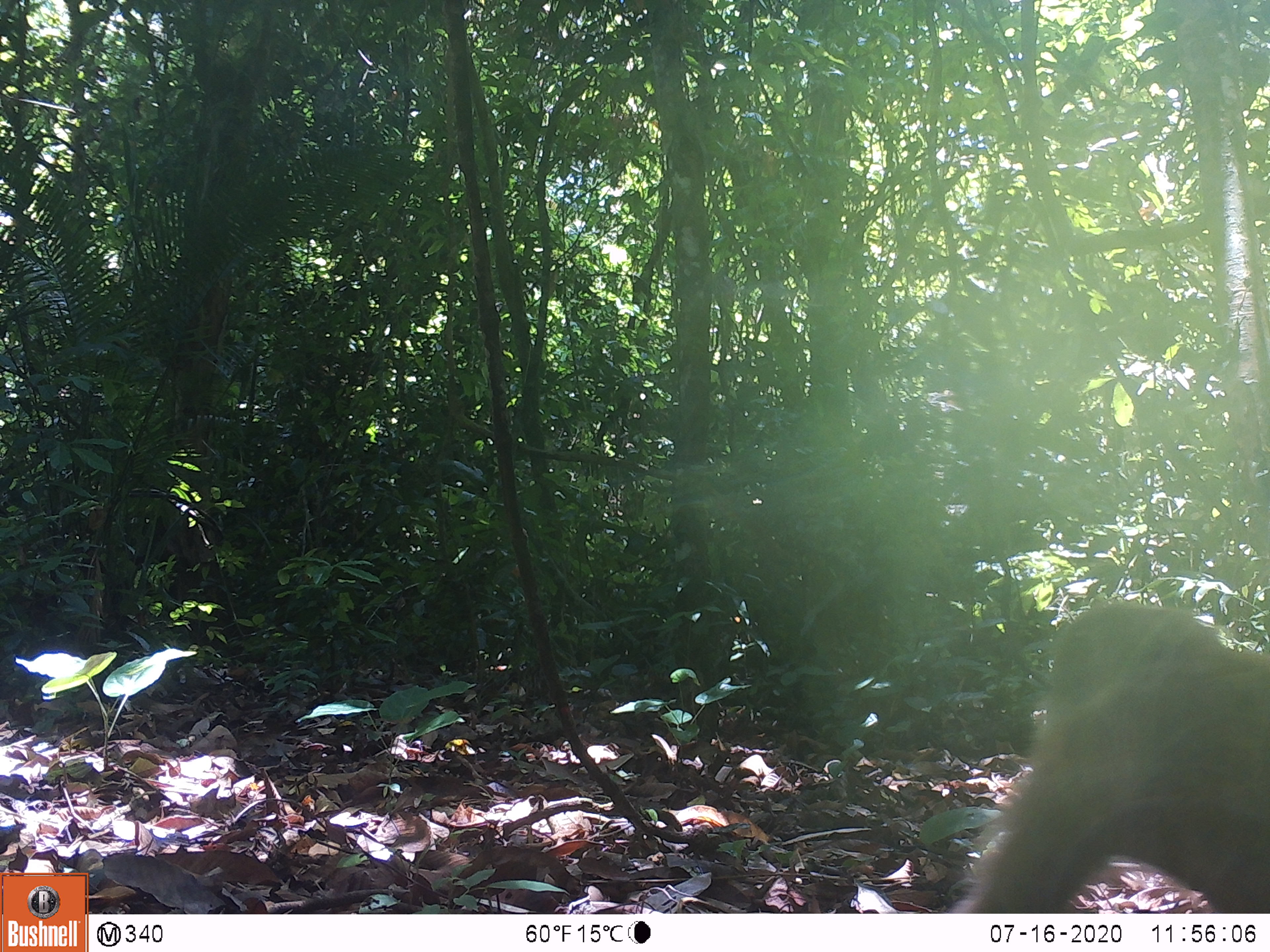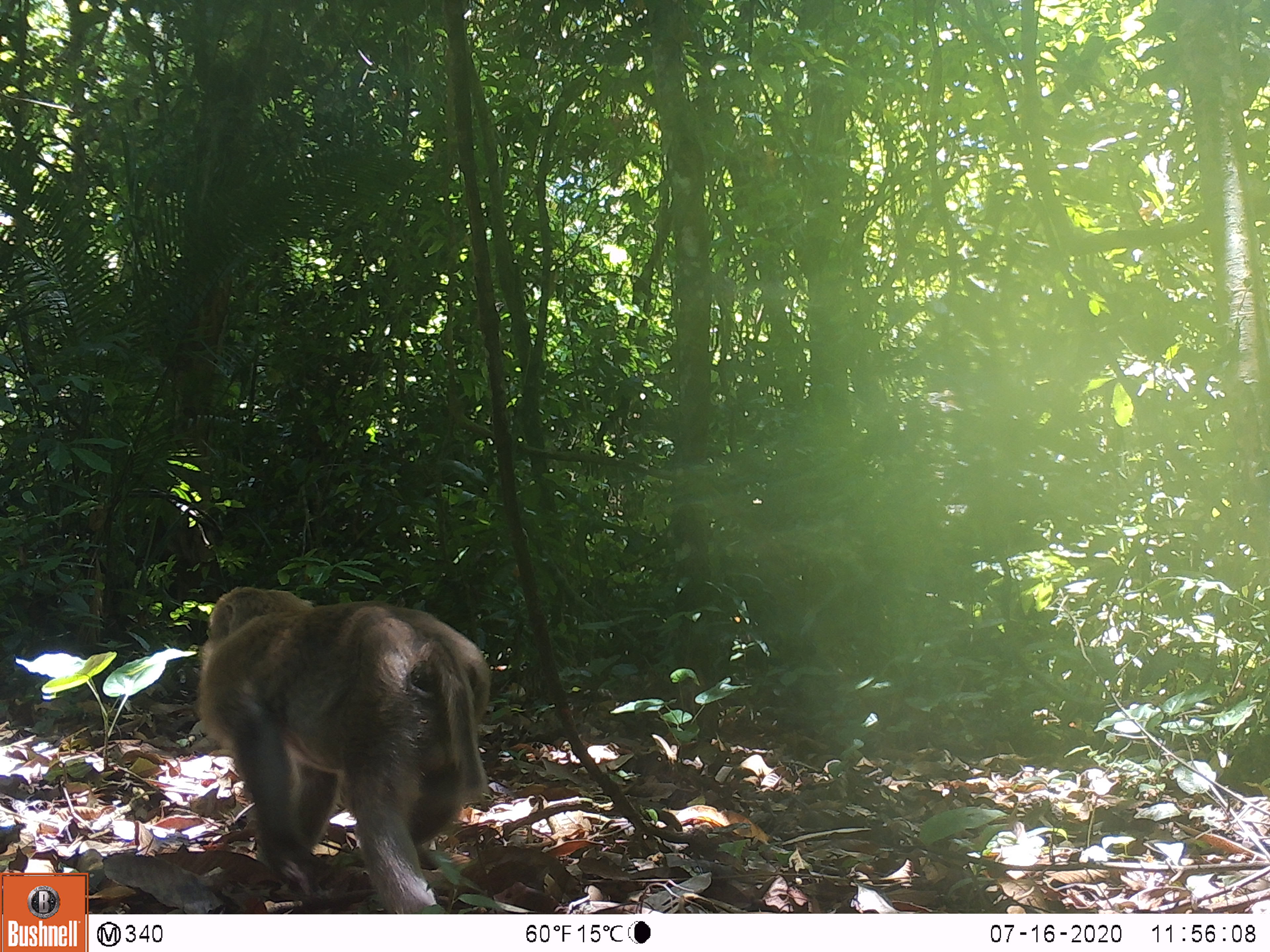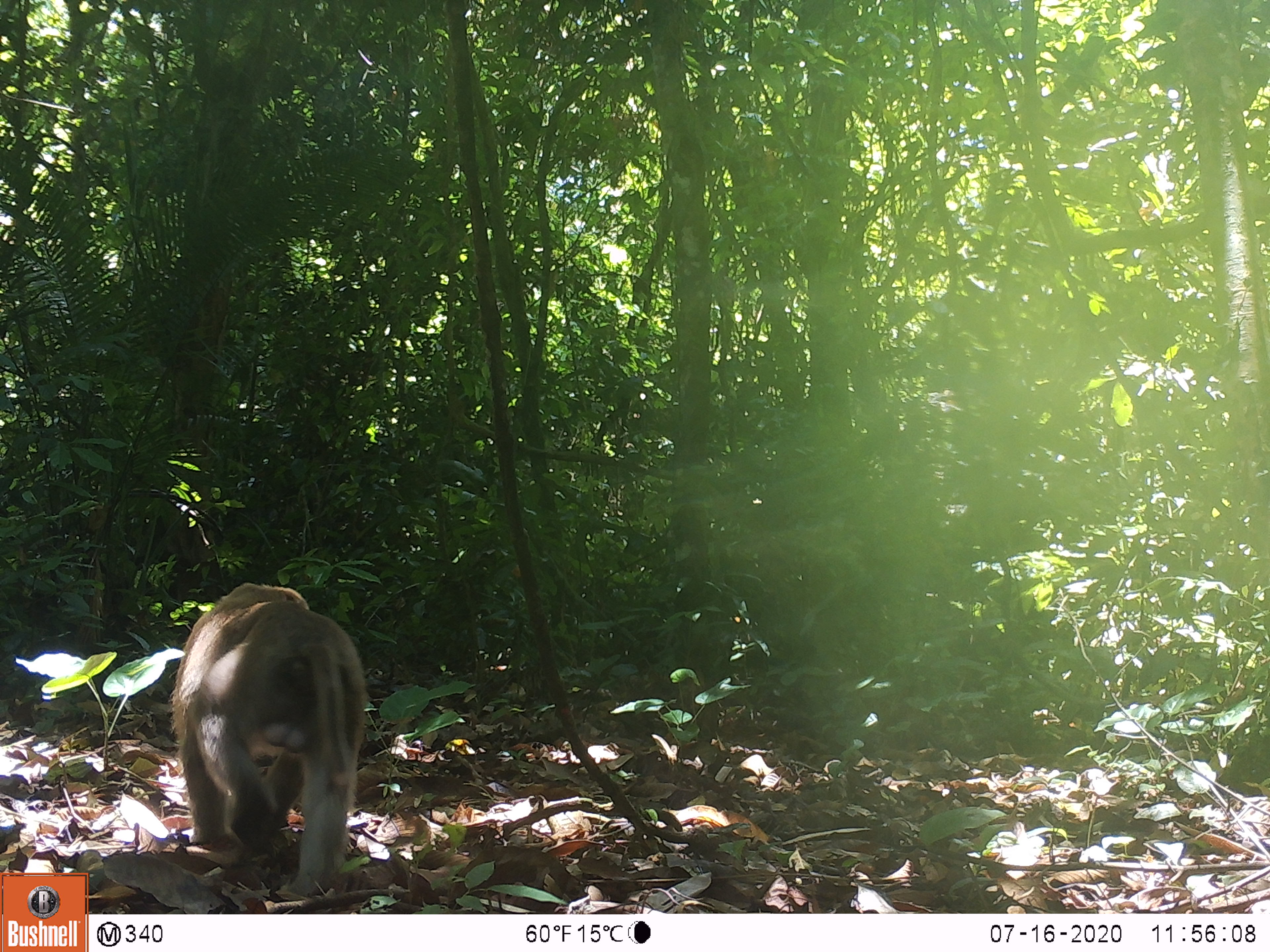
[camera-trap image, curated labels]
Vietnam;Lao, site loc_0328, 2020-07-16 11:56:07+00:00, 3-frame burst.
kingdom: Animalia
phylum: Chordata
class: Mammalia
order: Primates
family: Cercopithecidae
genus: Macaca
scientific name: Macaca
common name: macaques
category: assam or rhesus macaque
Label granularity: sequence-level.